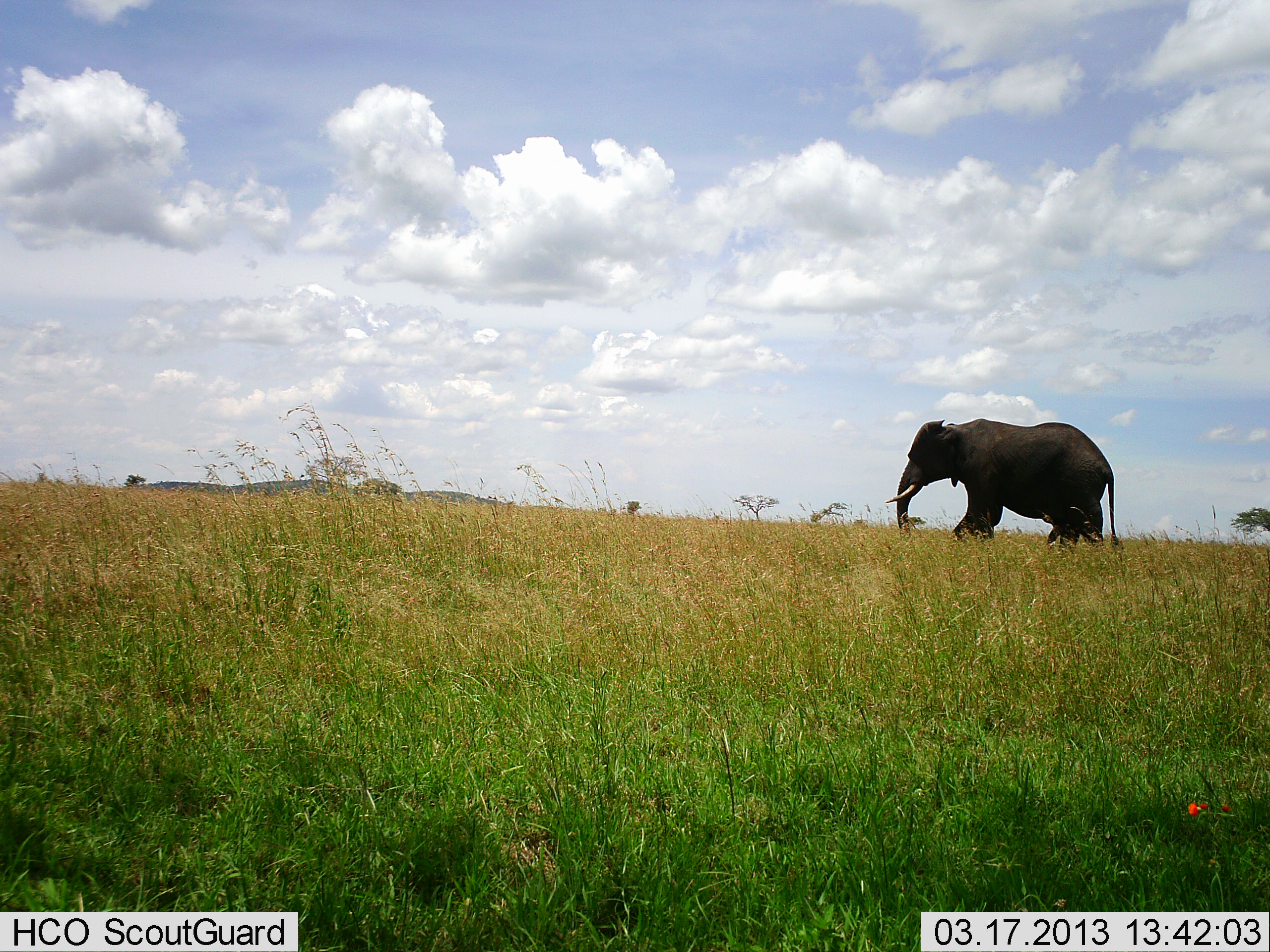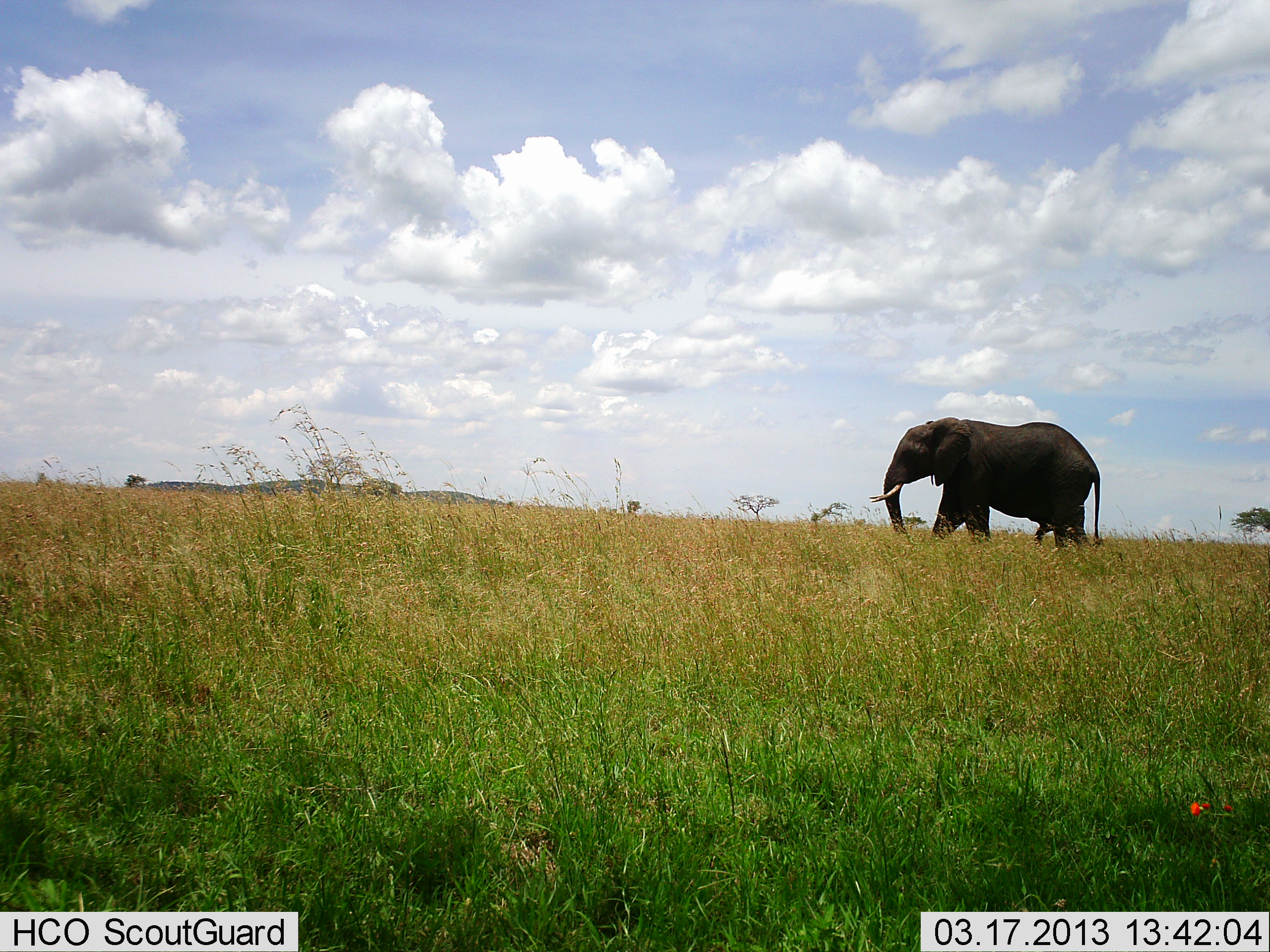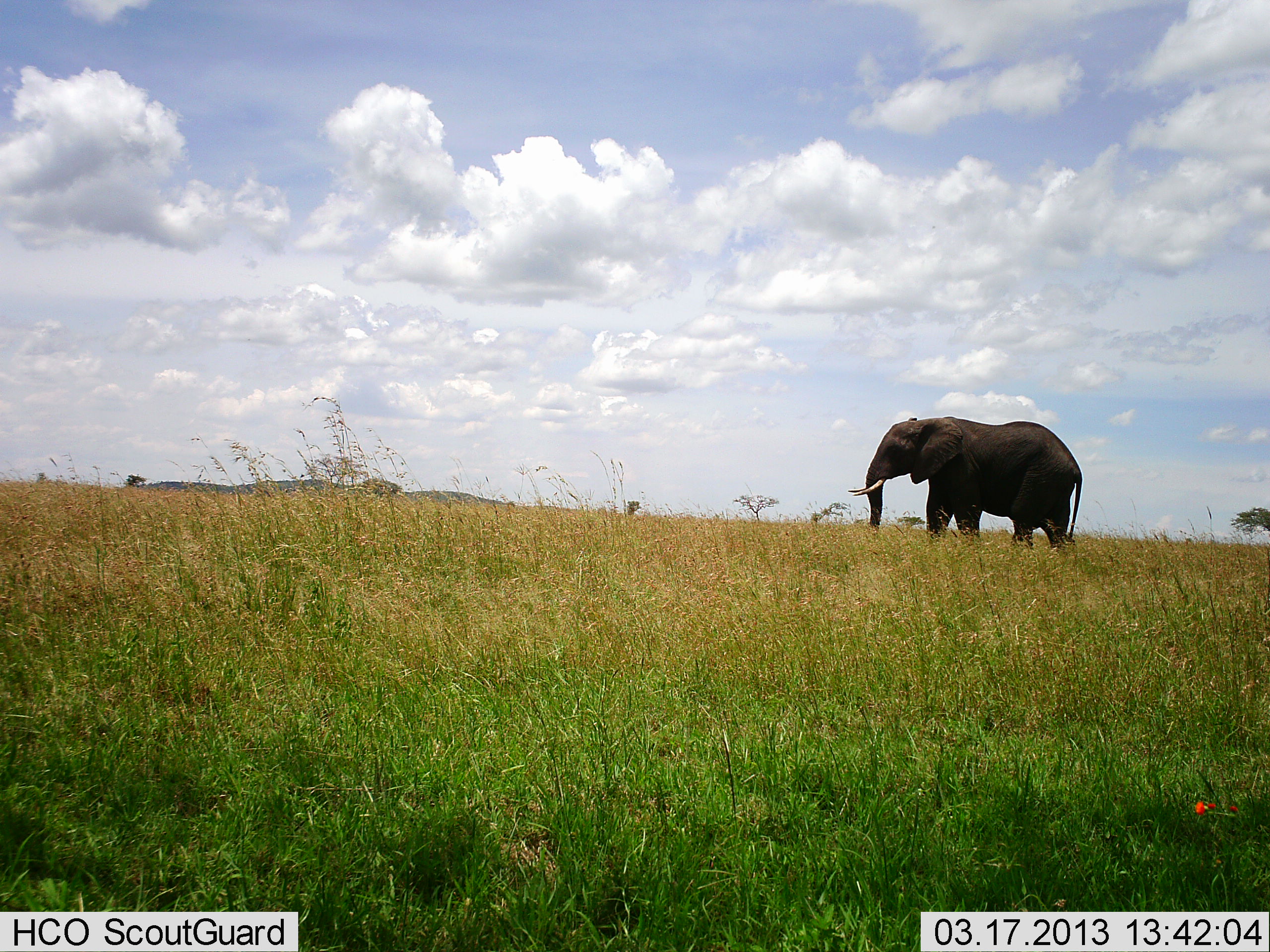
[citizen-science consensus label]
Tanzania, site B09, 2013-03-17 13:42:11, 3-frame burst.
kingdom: Animalia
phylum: Chordata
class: Mammalia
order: Proboscidea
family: Elephantidae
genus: Loxodonta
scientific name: Loxodonta africana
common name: african bush elephant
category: elephant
Elephant (african bush elephant) (Loxodonta africana), count 1. Behavior (volunteer vote fractions): standing 8%, resting 0%, moving 96%, interacting 0%. Young present (vote fraction): 0%. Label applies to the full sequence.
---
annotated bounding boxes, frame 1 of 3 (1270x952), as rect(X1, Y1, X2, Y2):
animal: rect(885, 418, 1124, 552)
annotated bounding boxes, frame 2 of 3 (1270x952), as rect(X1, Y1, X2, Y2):
animal: rect(868, 416, 1105, 553)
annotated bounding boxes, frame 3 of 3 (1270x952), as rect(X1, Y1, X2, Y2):
animal: rect(848, 416, 1082, 555)